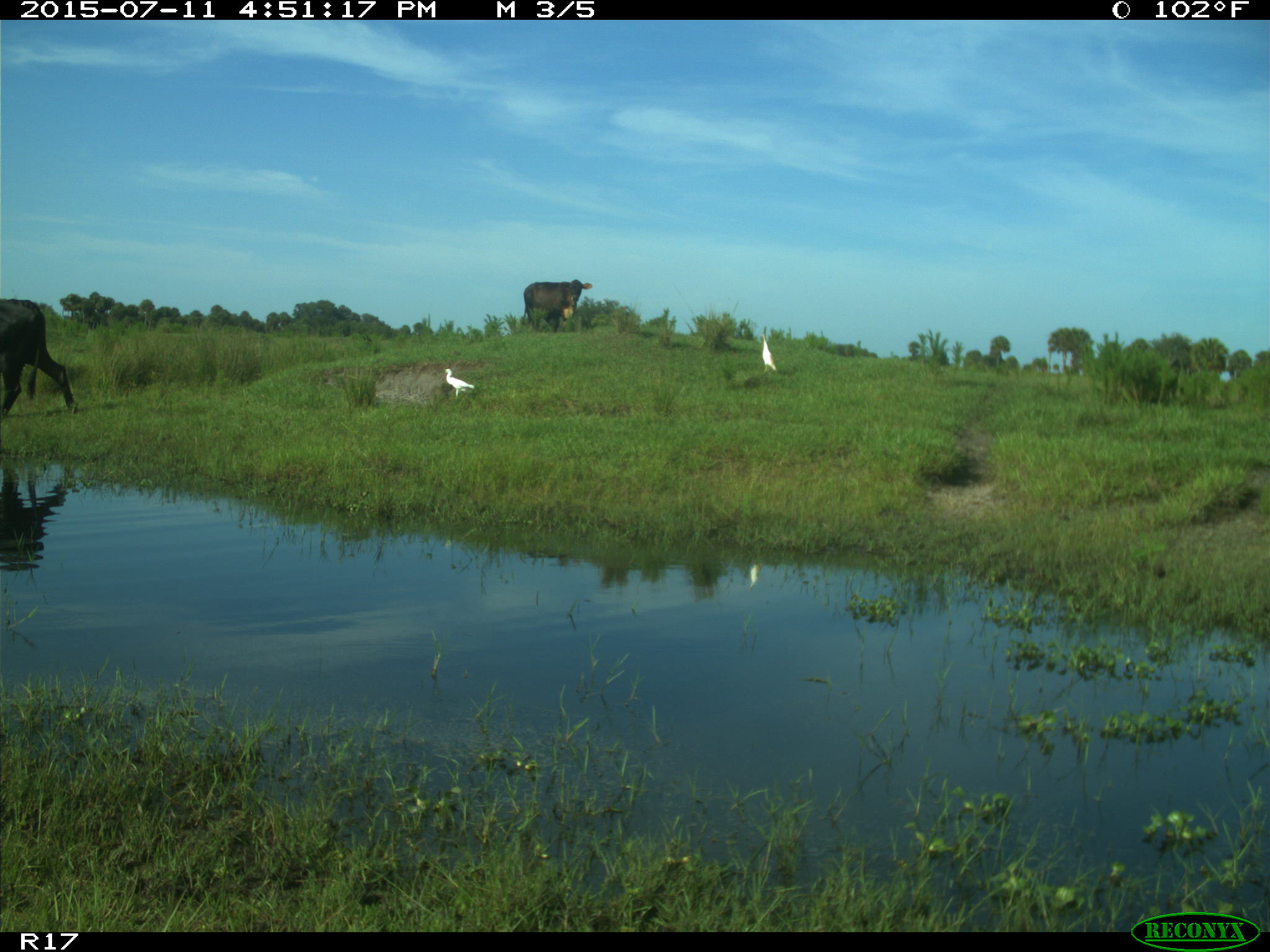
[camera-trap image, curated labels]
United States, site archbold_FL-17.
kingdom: Animalia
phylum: Chordata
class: Mammalia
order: Artiodactyla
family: Bovidae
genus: Bos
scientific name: Bos taurus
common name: domestic cow